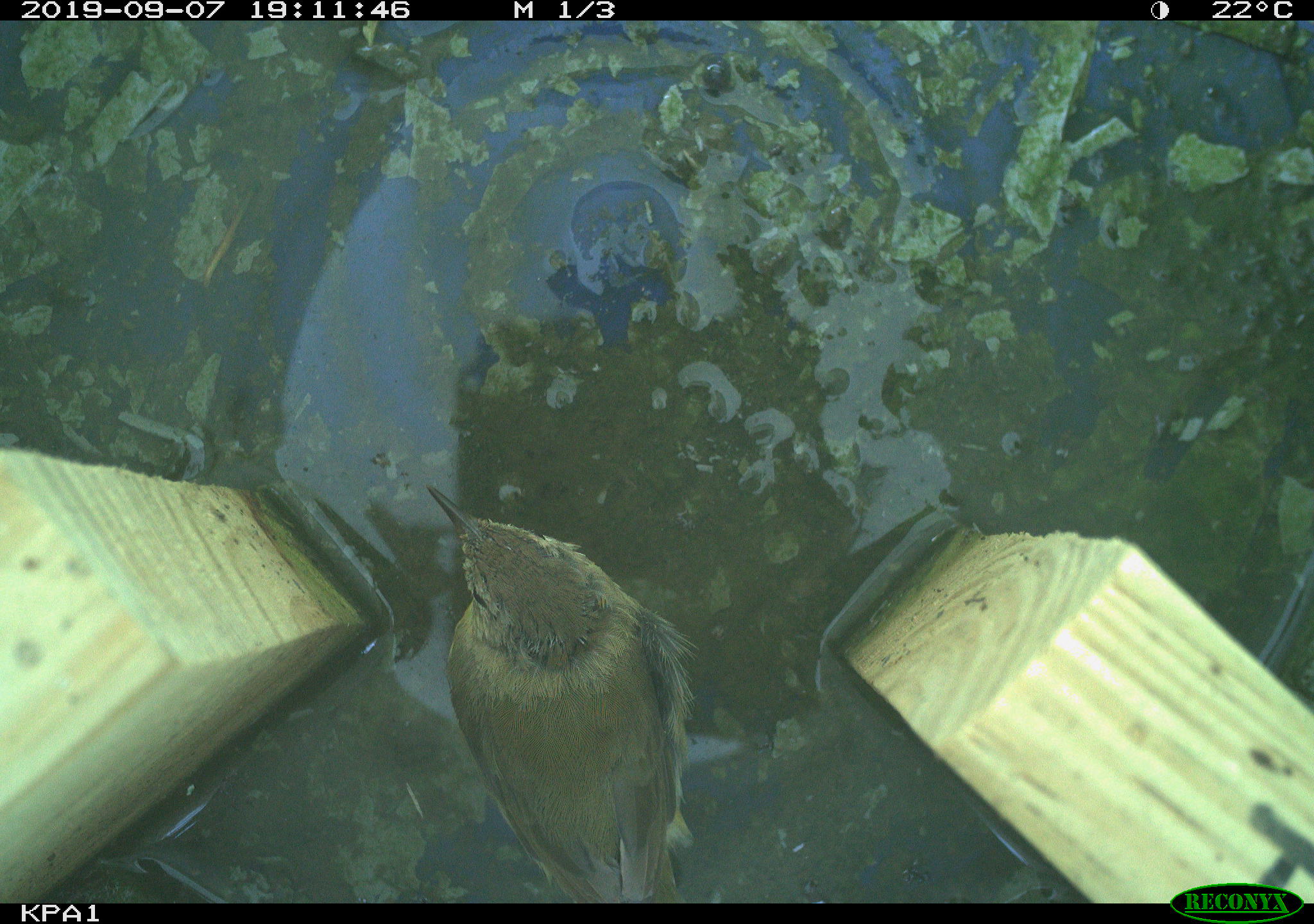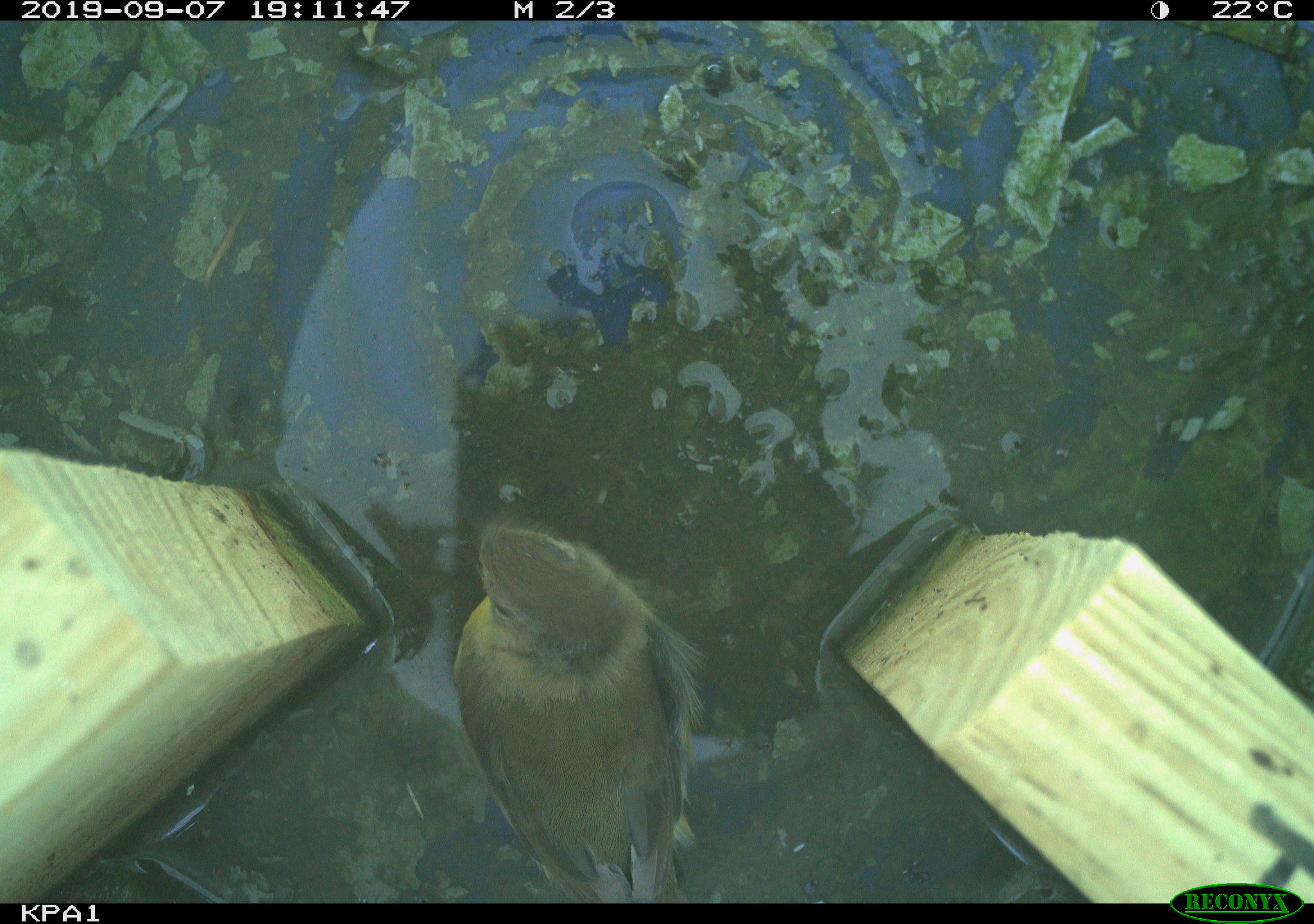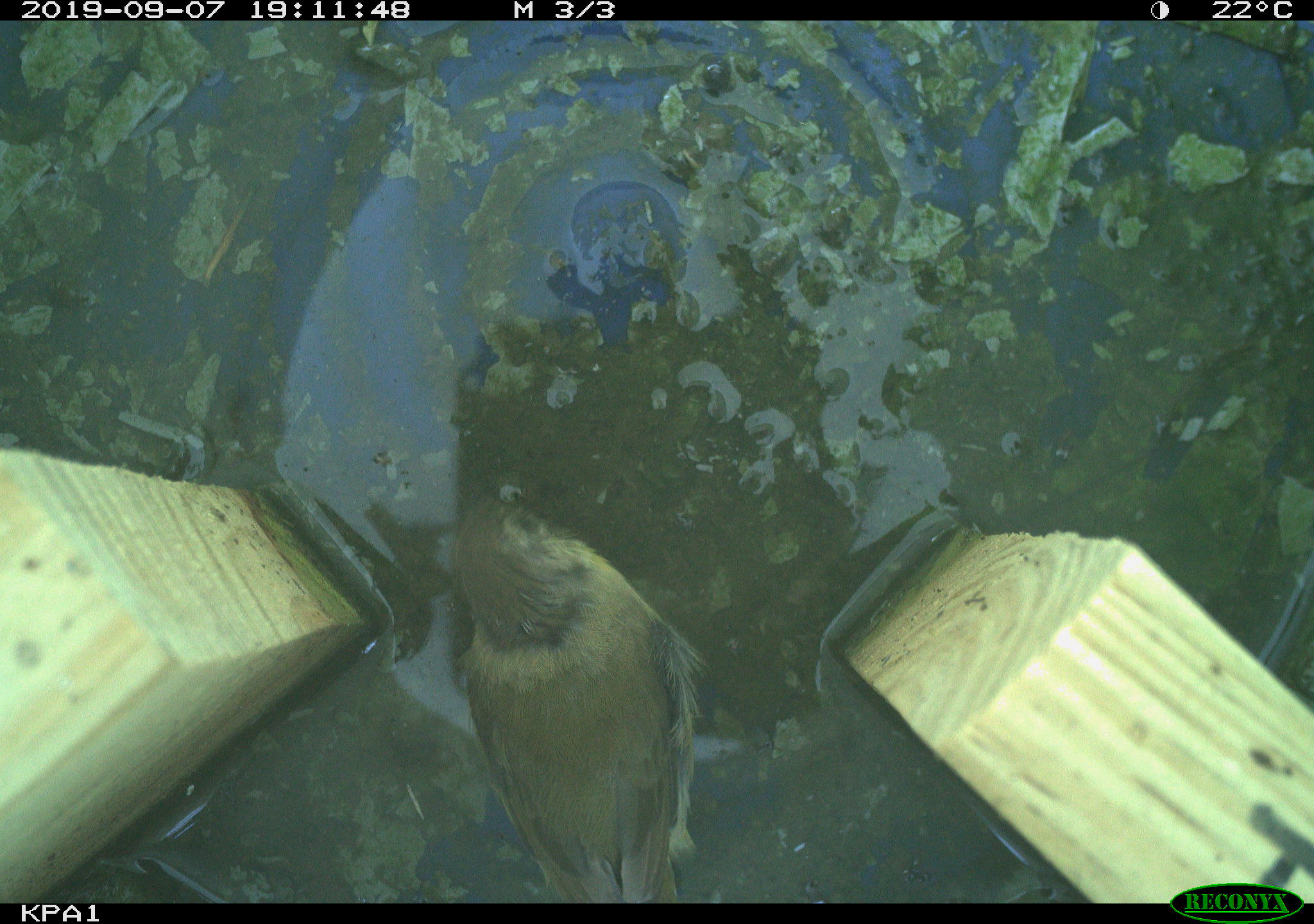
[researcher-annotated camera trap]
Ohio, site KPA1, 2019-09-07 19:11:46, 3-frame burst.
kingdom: Animalia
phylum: Chordata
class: Aves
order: Passeriformes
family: Parulidae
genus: Geothlypis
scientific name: Geothlypis trichas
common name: common yellowthroat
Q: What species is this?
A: Common yellowthroat (Geothlypis trichas).